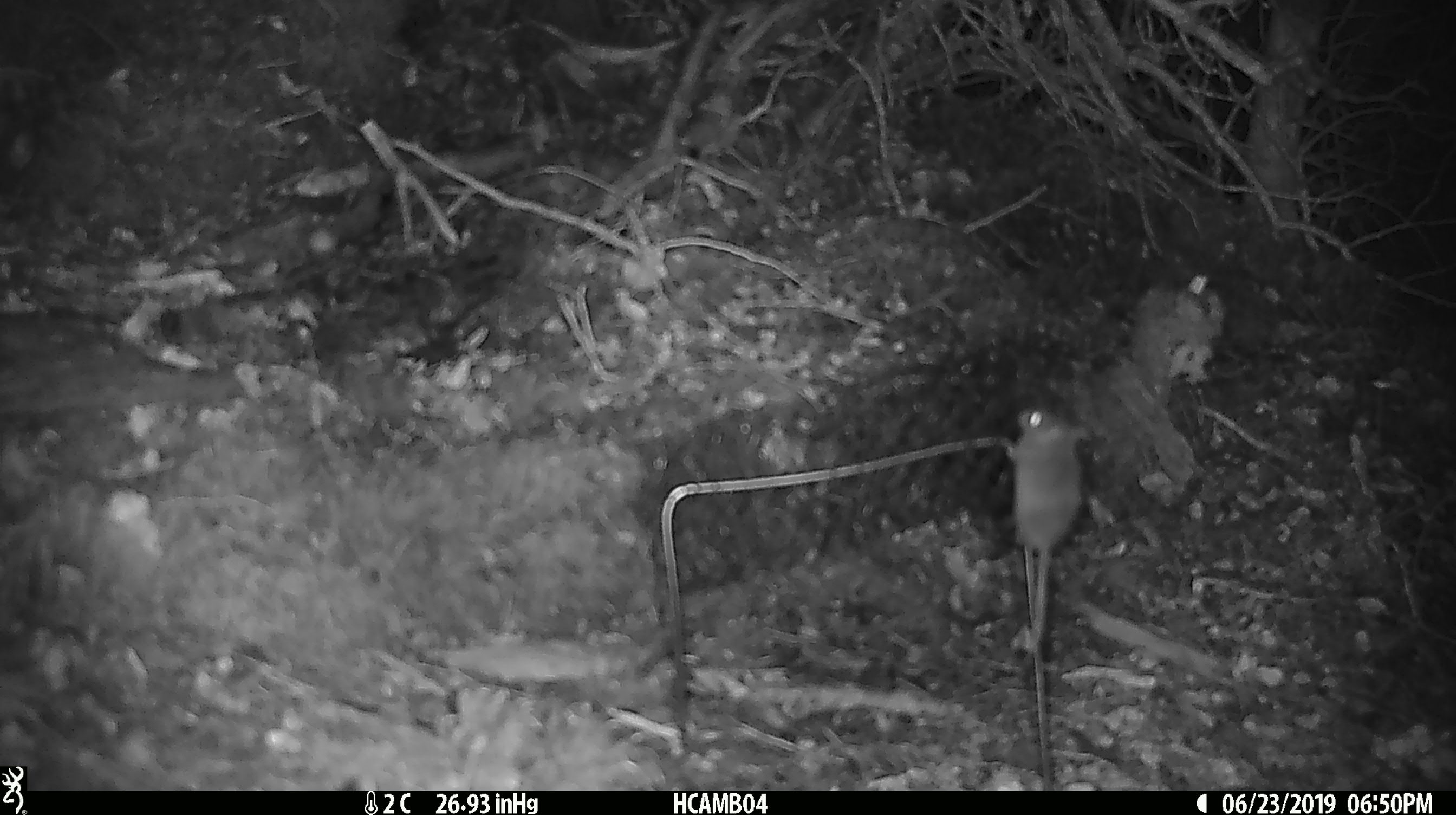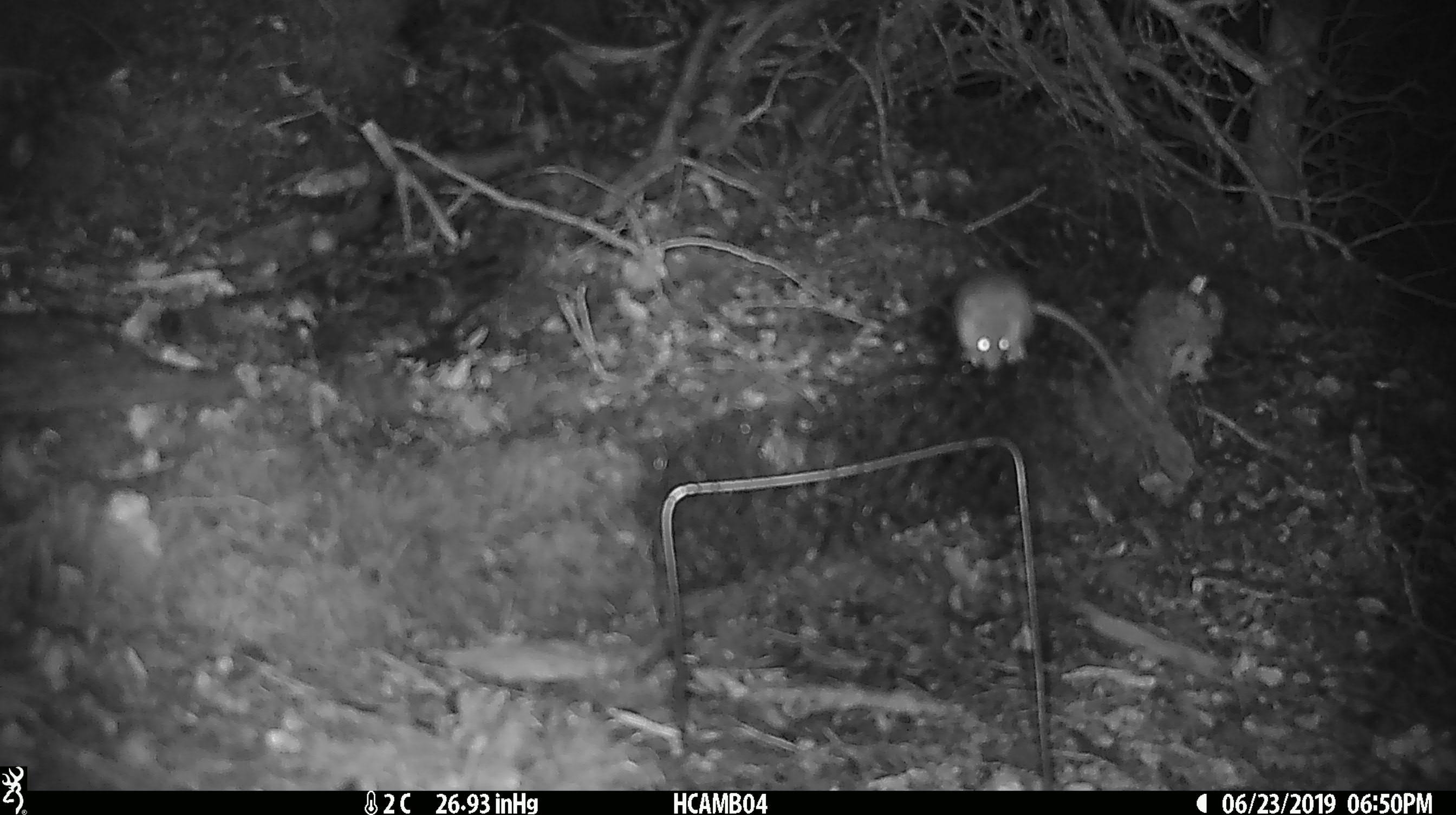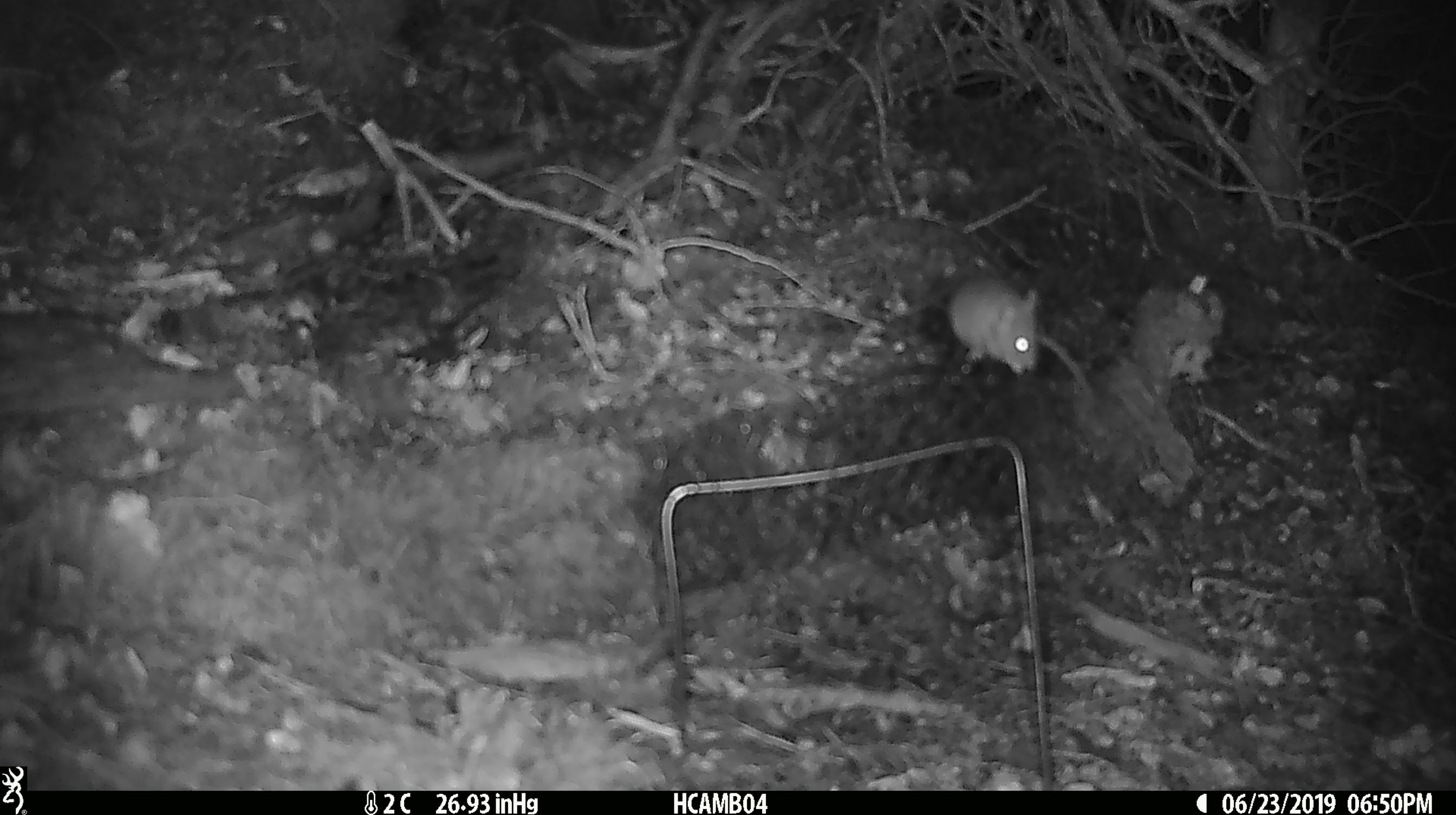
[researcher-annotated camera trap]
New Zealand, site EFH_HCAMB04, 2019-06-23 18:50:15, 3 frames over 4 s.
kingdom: Animalia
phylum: Chordata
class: Mammalia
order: Rodentia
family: Muridae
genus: Mus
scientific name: Mus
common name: mouse